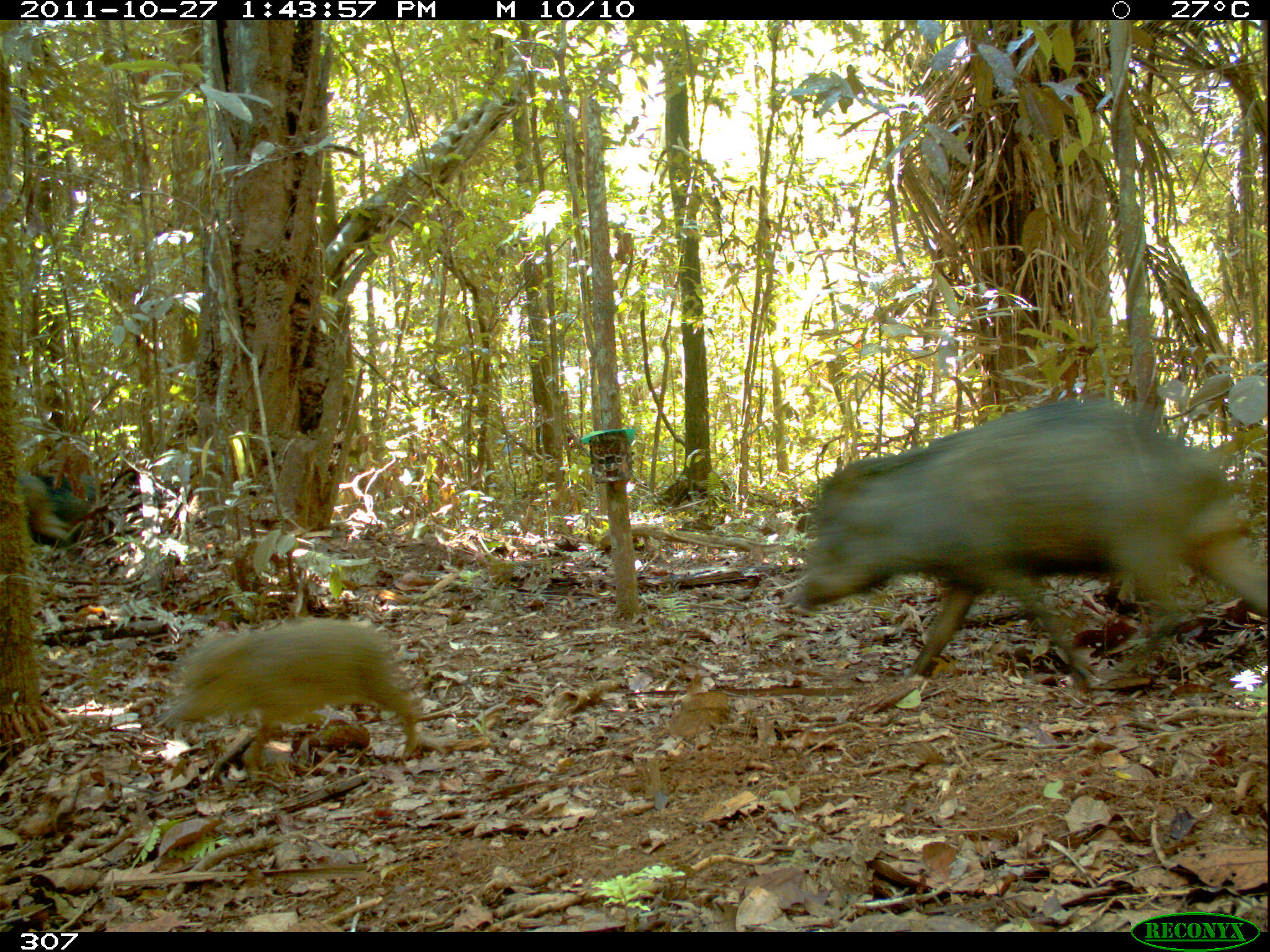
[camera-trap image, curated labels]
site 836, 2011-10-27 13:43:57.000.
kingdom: Animalia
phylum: Chordata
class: Mammalia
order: Artiodactyla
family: Tayassuidae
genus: Tayassu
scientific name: Tayassu pecari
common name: white-lipped peccary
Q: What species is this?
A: Tayassu pecari (white-lipped peccary).